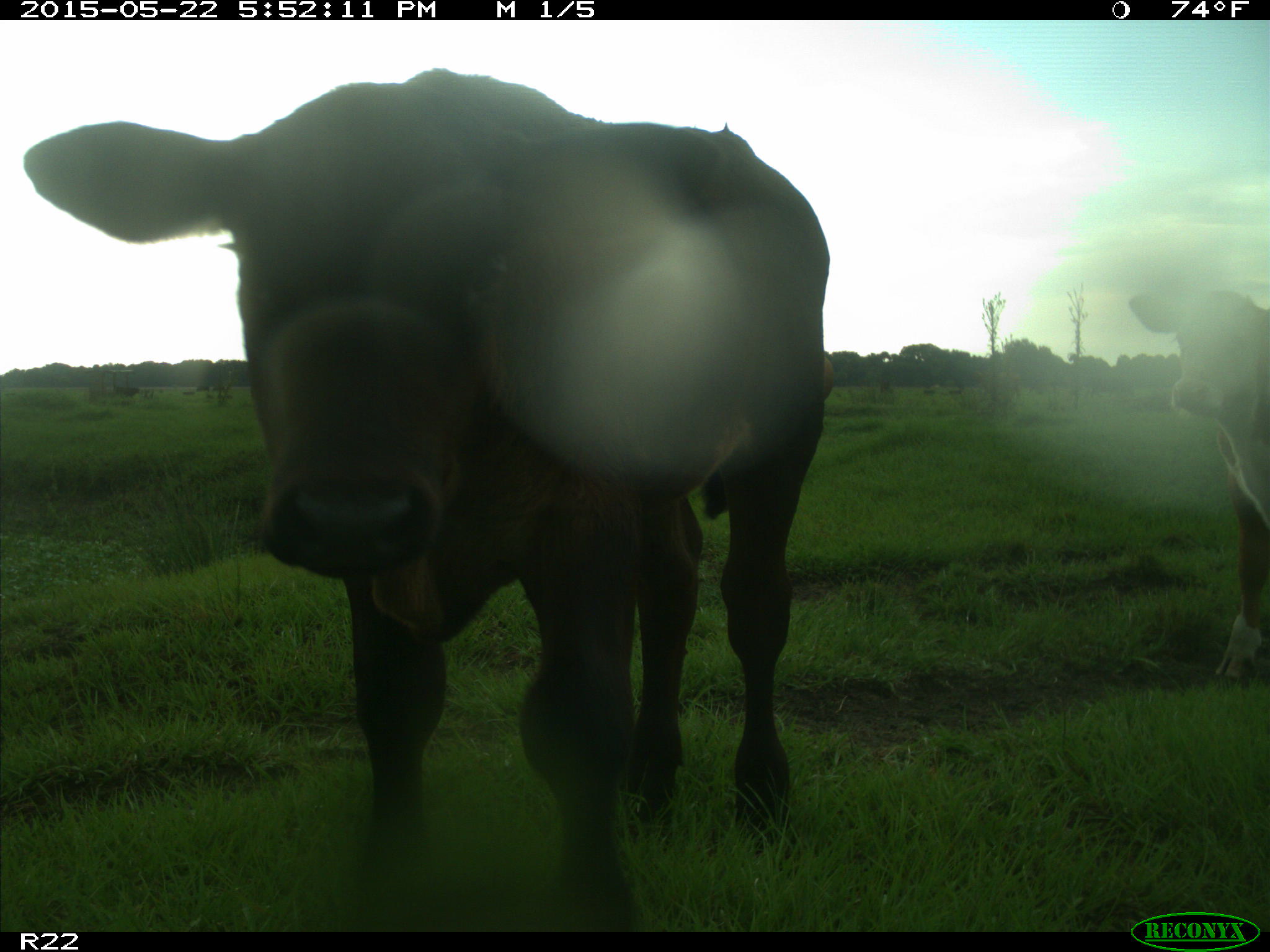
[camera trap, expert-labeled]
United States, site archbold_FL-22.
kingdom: Animalia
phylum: Chordata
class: Mammalia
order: Artiodactyla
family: Bovidae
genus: Bos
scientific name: Bos taurus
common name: domestic cow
Bos taurus (domestic cow).